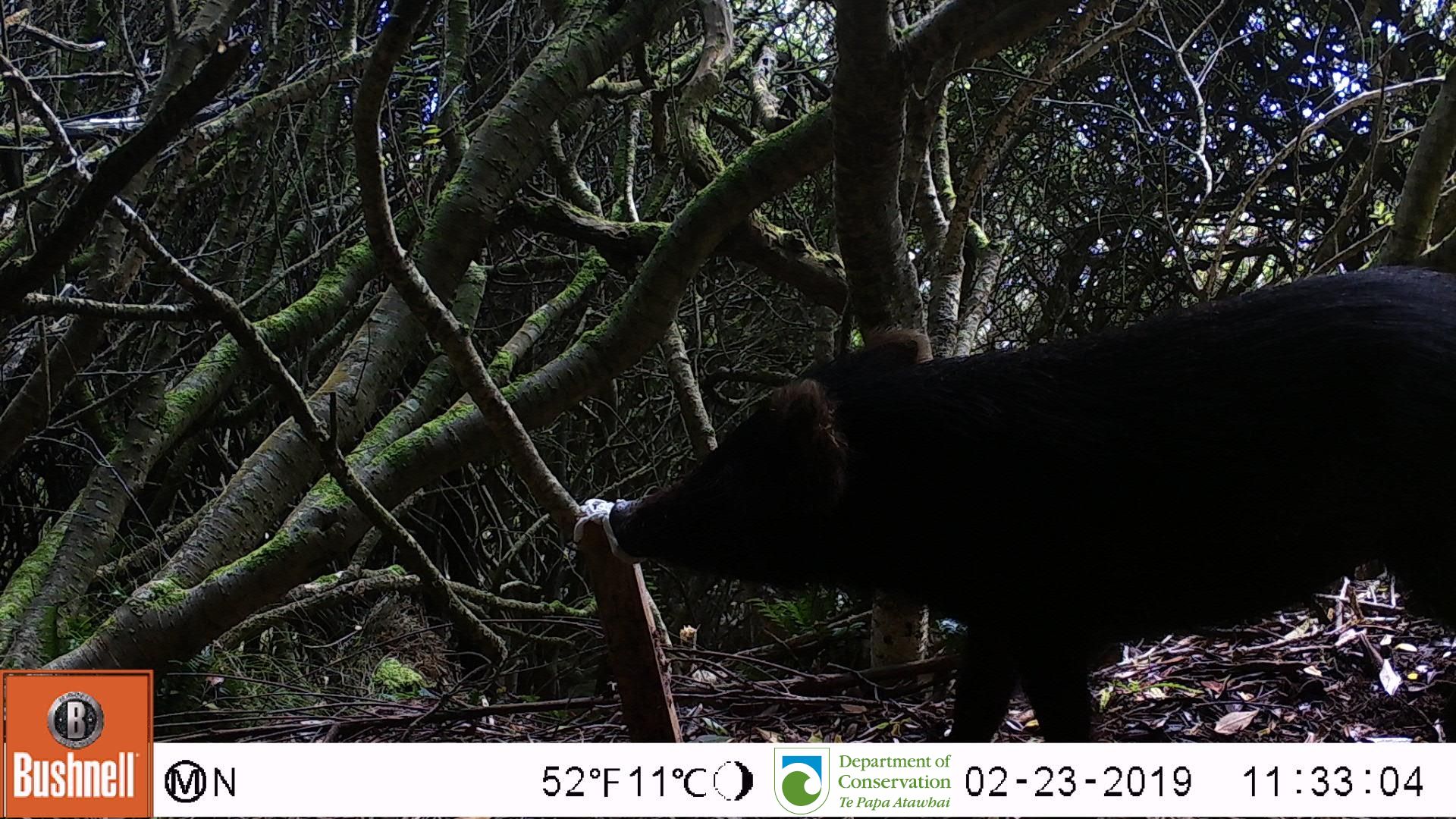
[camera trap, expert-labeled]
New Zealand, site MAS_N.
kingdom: Animalia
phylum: Chordata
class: Mammalia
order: Artiodactyla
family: Suidae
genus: Sus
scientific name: Sus scrofa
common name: pig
Pig (Sus scrofa).